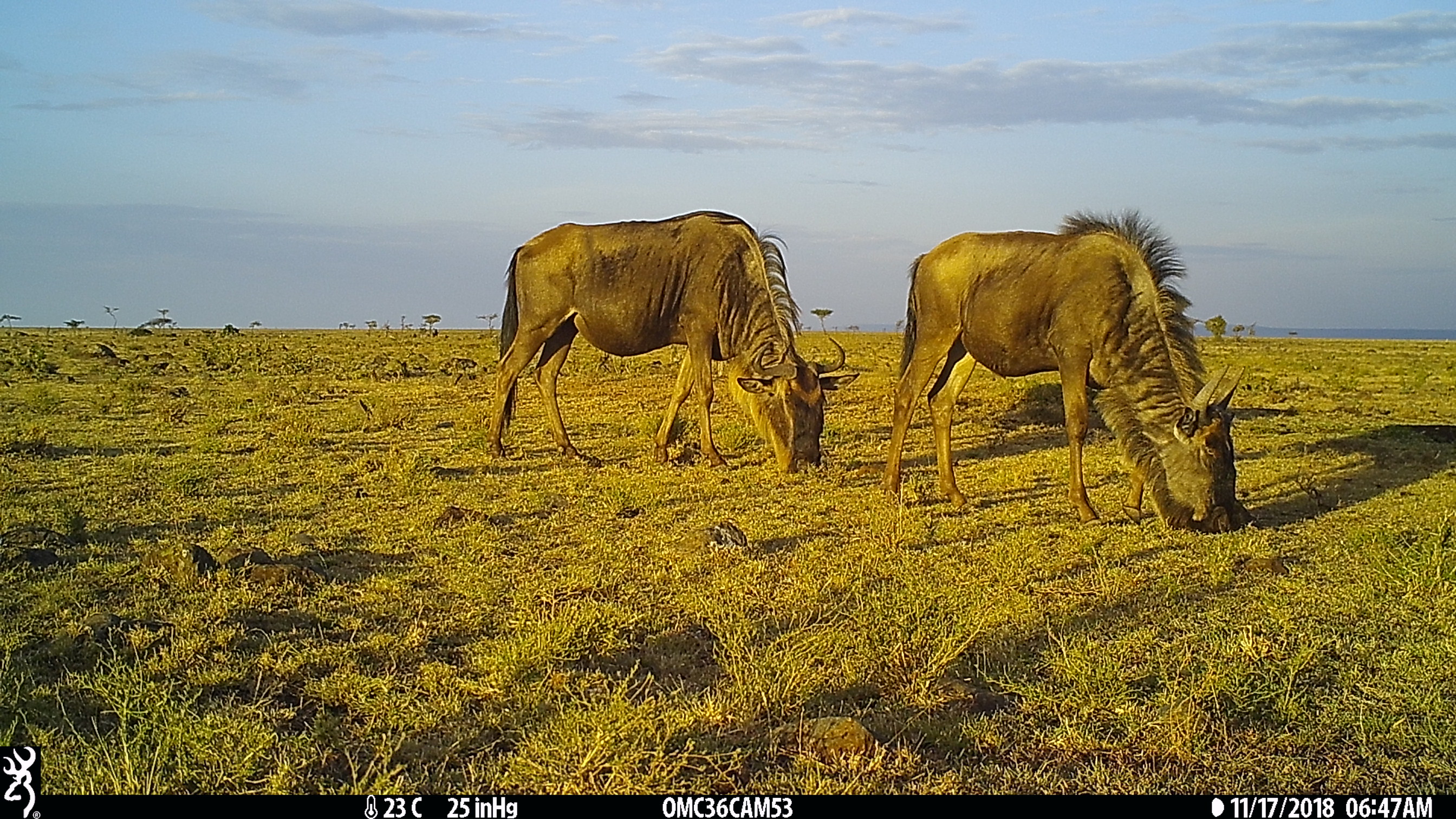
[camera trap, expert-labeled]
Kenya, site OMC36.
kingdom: Animalia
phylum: Chordata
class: Mammalia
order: Artiodactyla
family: Bovidae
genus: Connochaetes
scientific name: Connochaetes taurinus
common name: blue wildebeest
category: wildebeest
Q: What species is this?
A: Wildebeest (blue wildebeest) (Connochaetes taurinus).